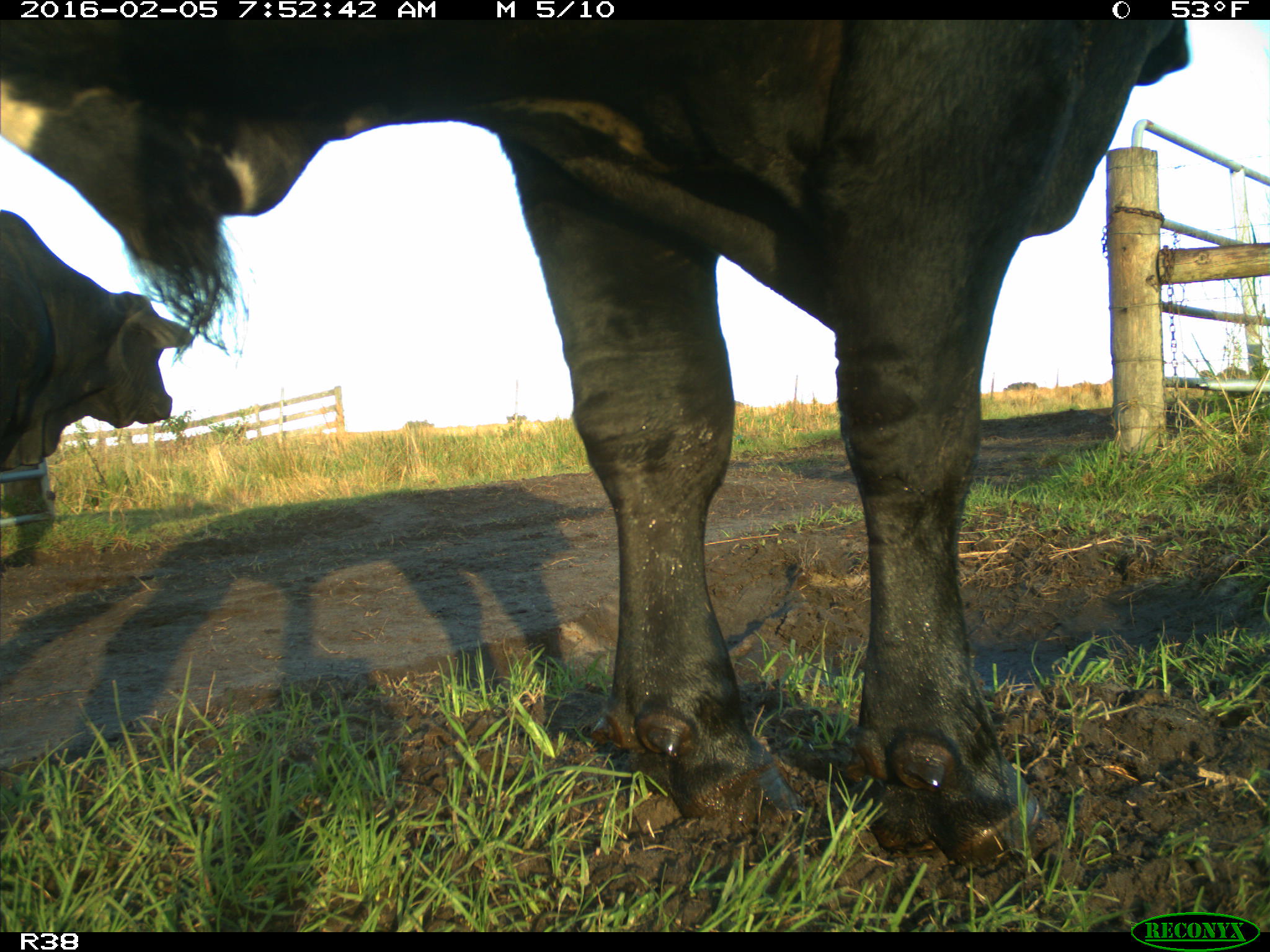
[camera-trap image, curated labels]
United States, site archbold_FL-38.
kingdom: Animalia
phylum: Chordata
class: Mammalia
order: Artiodactyla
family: Bovidae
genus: Bos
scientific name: Bos taurus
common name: domestic cow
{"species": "Bos taurus (domestic cow)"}